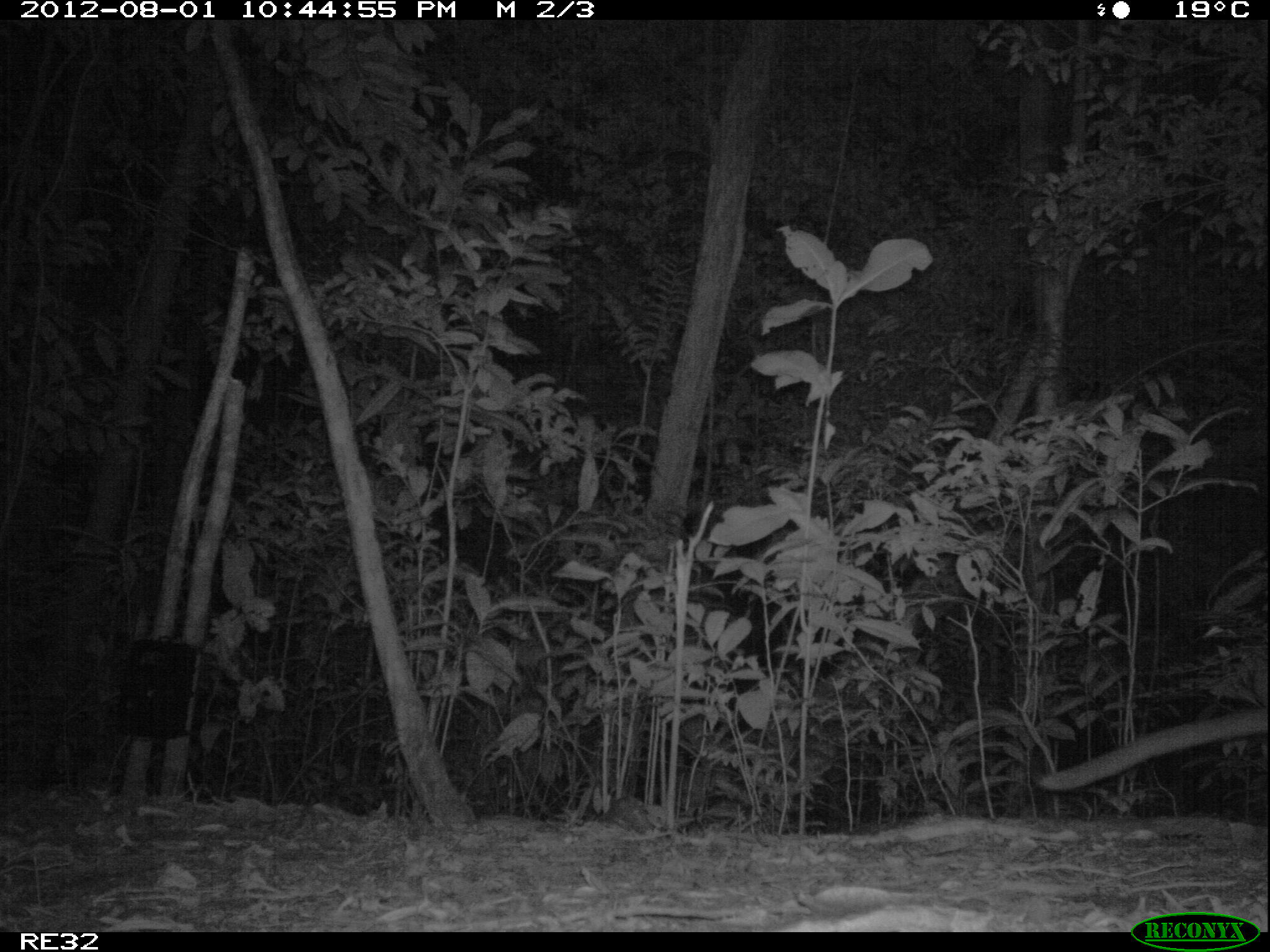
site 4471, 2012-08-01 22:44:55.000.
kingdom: Animalia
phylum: Chordata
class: Mammalia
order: Carnivora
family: Eupleridae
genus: Cryptoprocta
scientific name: Cryptoprocta ferox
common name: fossa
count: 1